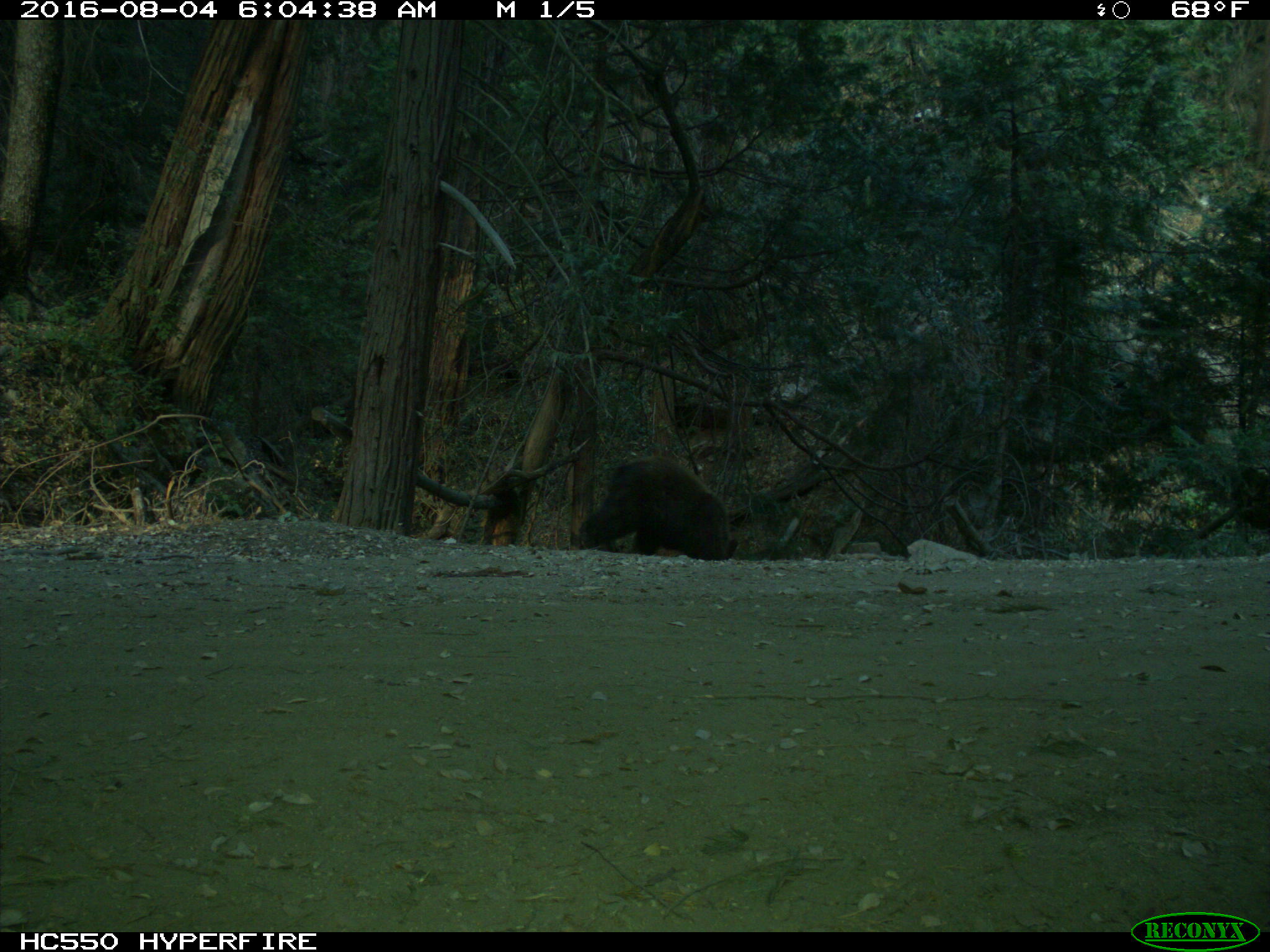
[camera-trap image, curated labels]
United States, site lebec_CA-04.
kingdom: Animalia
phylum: Chordata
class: Mammalia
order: Carnivora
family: Ursidae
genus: Ursus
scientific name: Ursus americanus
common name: american black bear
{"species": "Ursus americanus (american black bear)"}